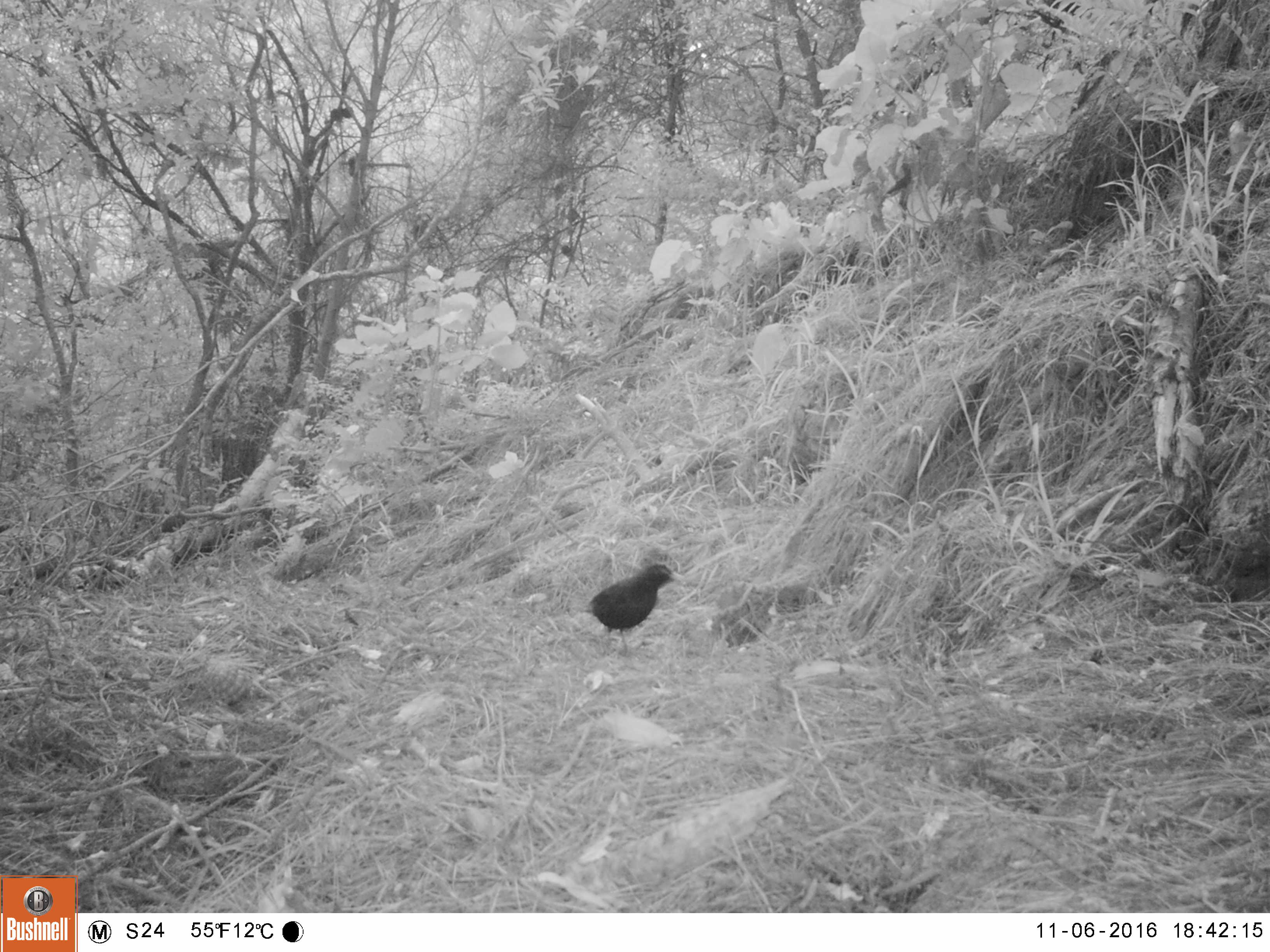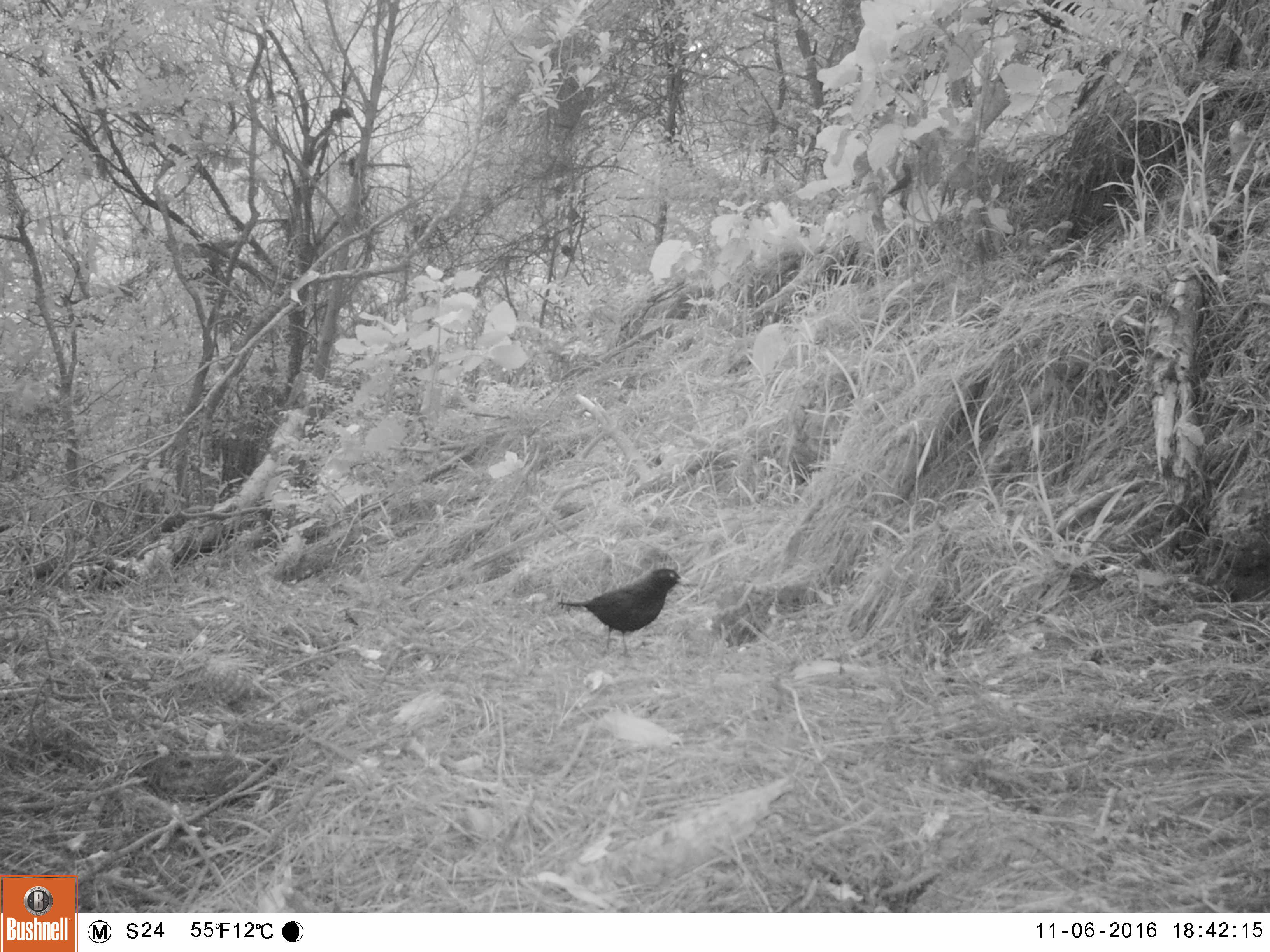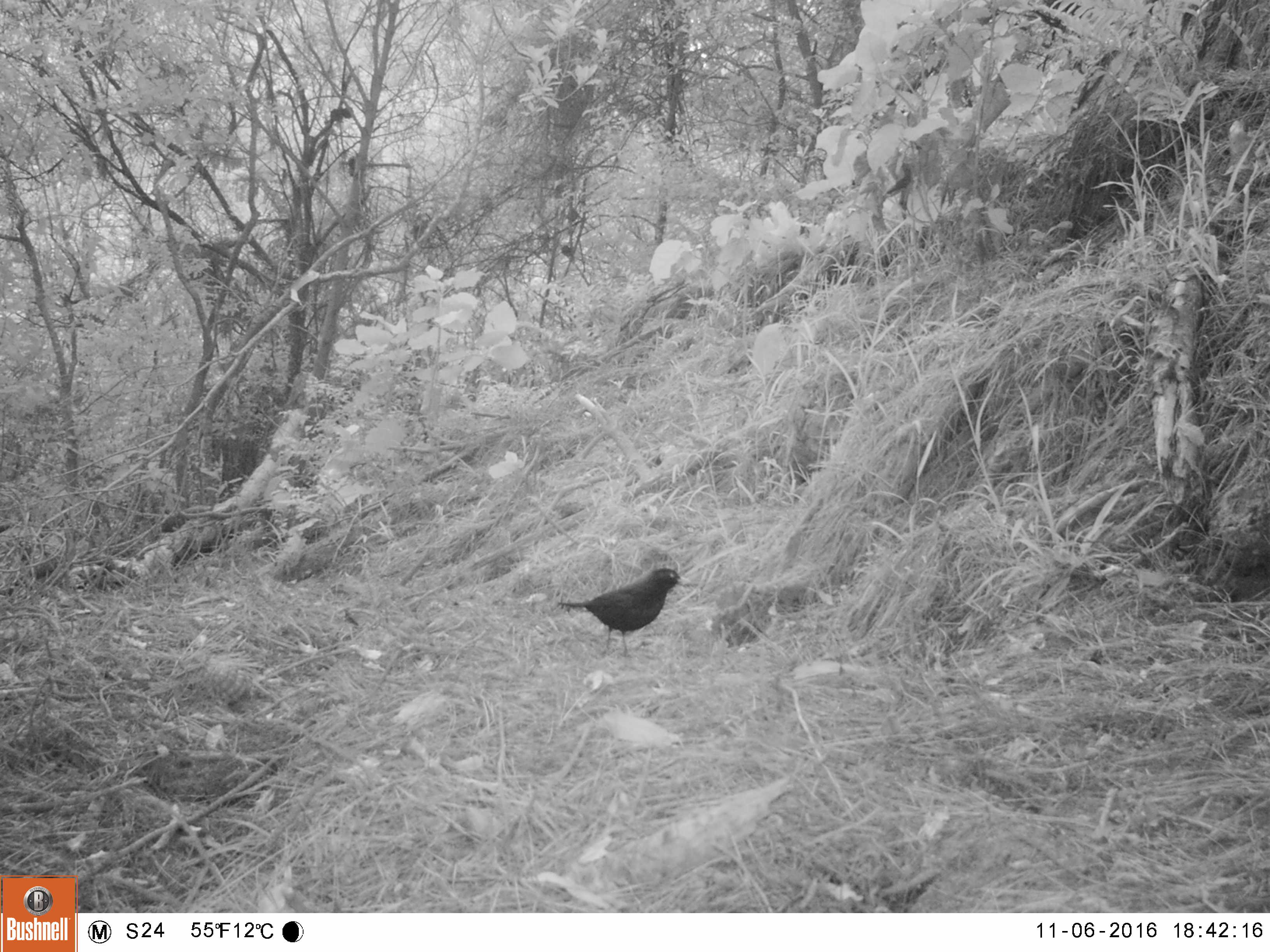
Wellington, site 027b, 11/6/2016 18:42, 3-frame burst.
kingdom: Animalia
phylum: Chordata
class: Aves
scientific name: Aves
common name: bird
Bird (Aves).